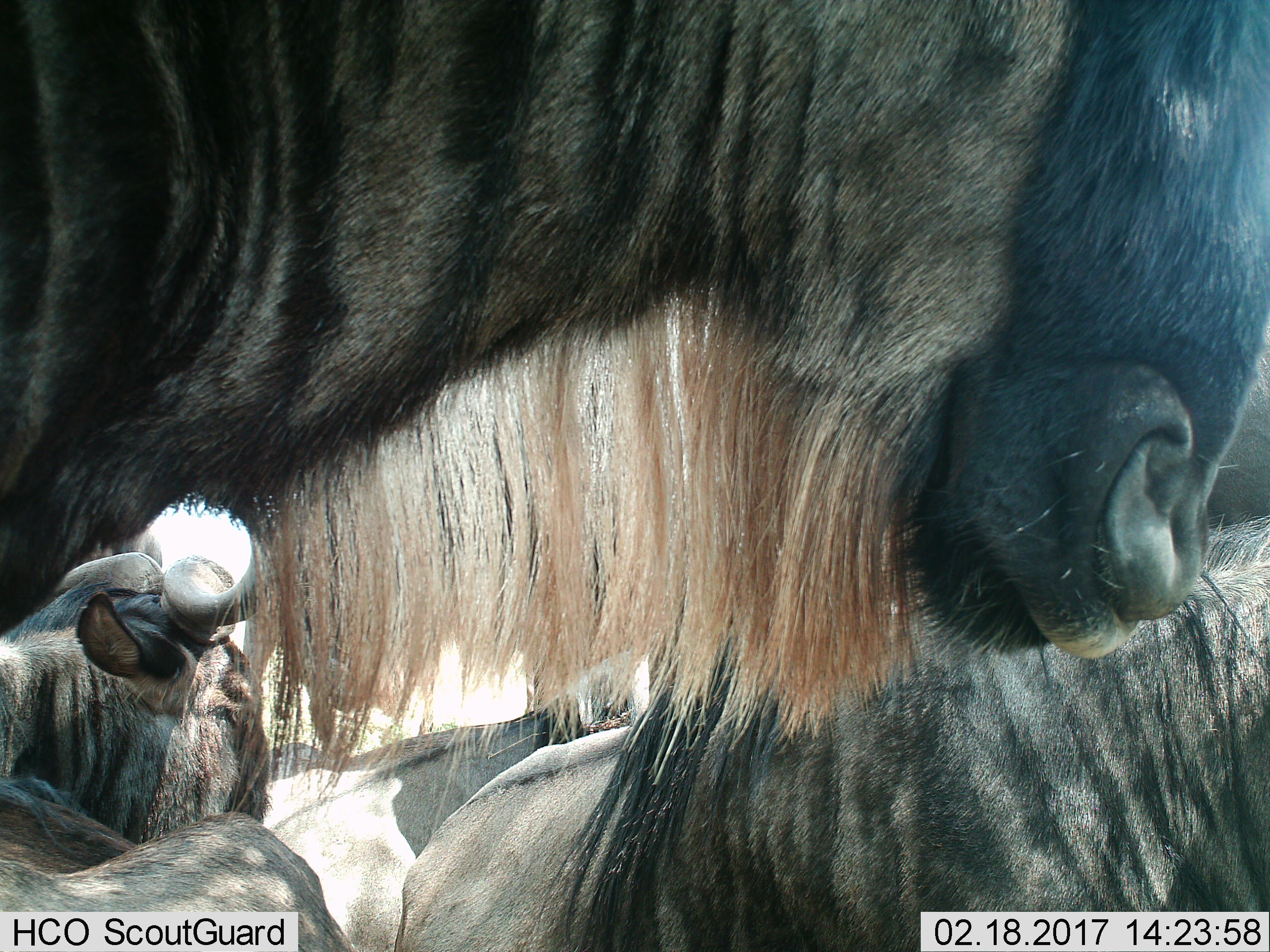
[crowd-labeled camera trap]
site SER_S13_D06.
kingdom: Animalia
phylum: Chordata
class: Mammalia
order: Artiodactyla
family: Bovidae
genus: Connochaetes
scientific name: Connochaetes taurinus taurinus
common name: blue wildebeest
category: wildebeestblue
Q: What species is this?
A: Wildebeestblue (blue wildebeest) (Connochaetes taurinus taurinus).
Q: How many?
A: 5.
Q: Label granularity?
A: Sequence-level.